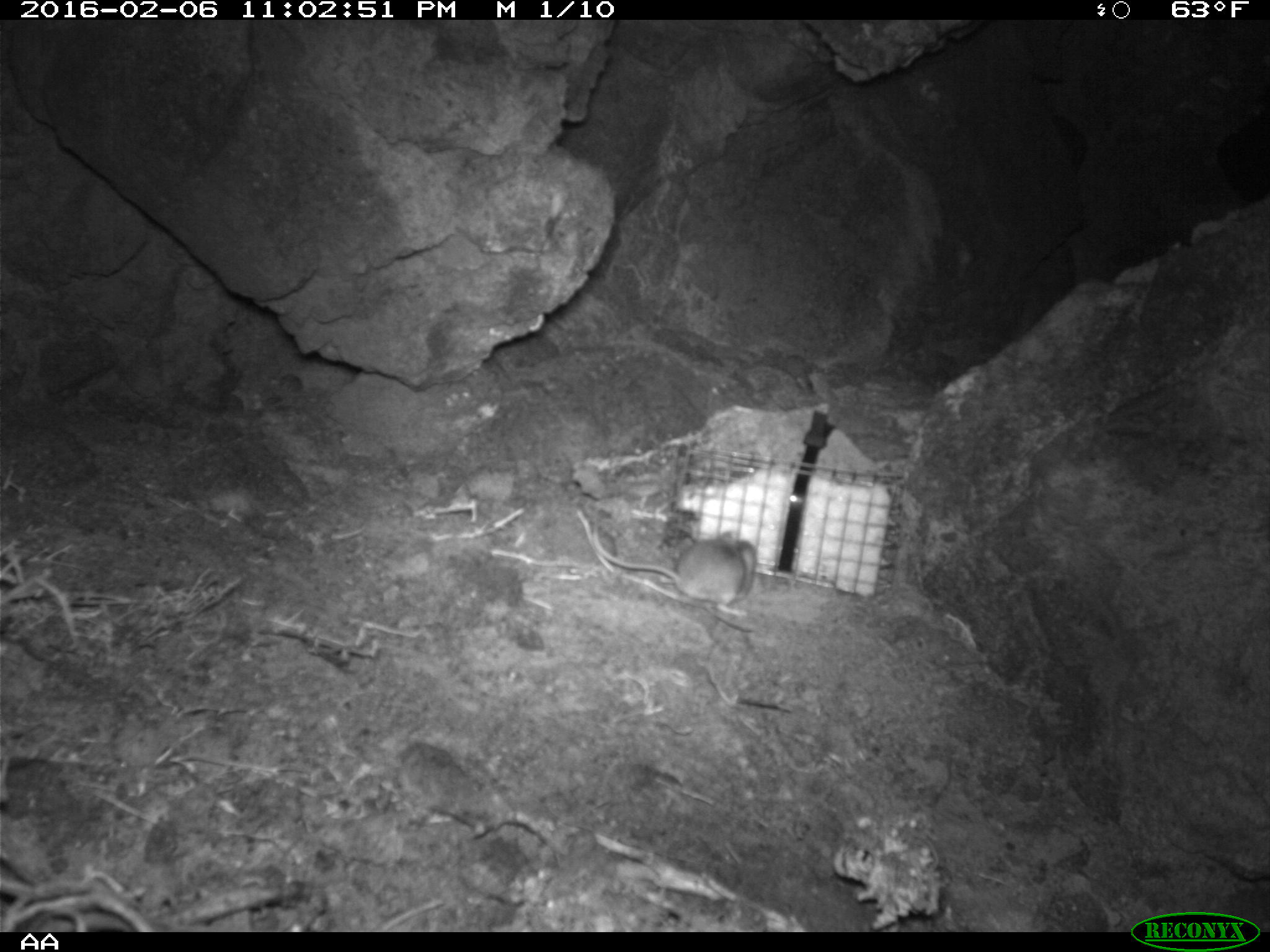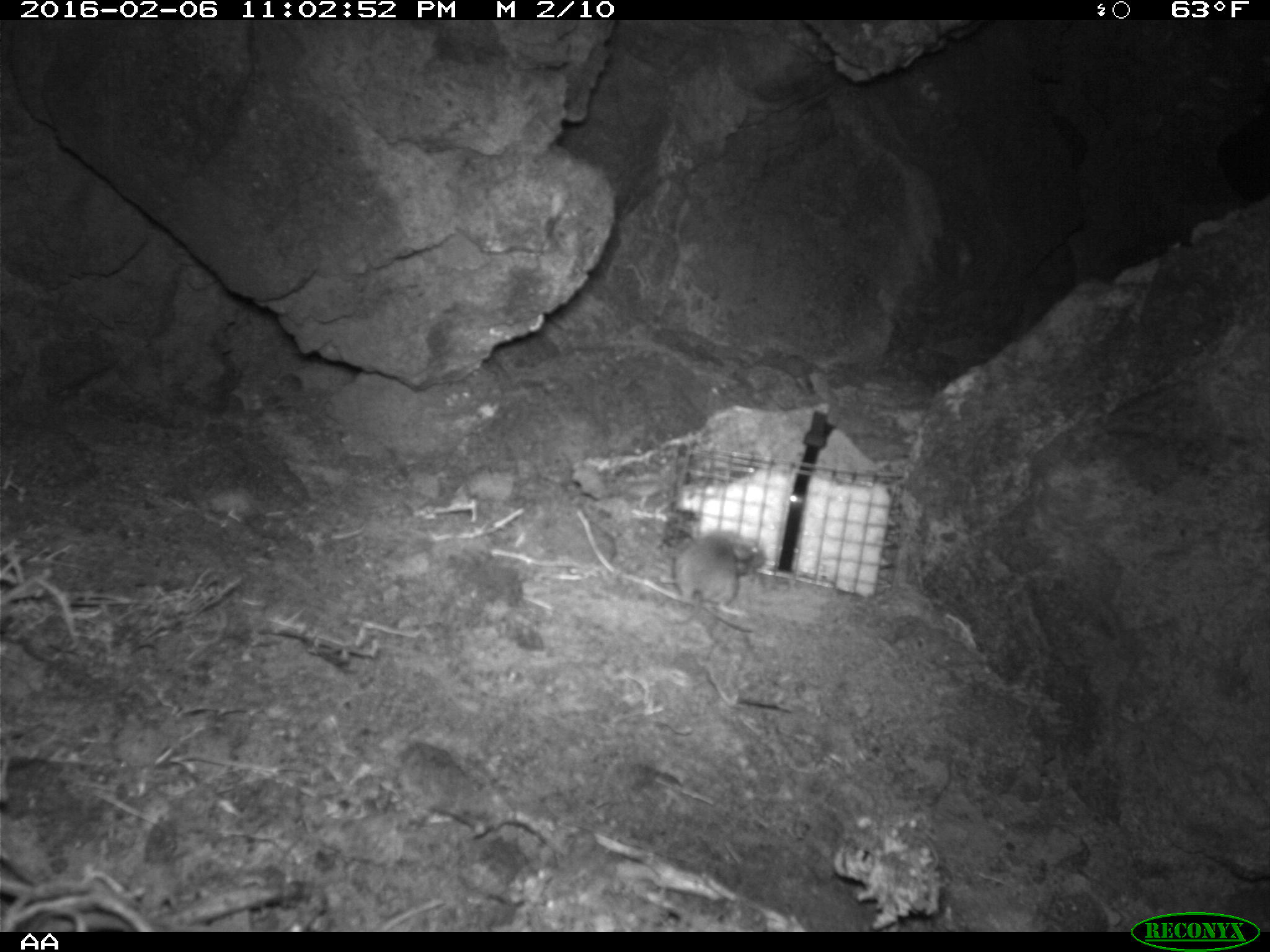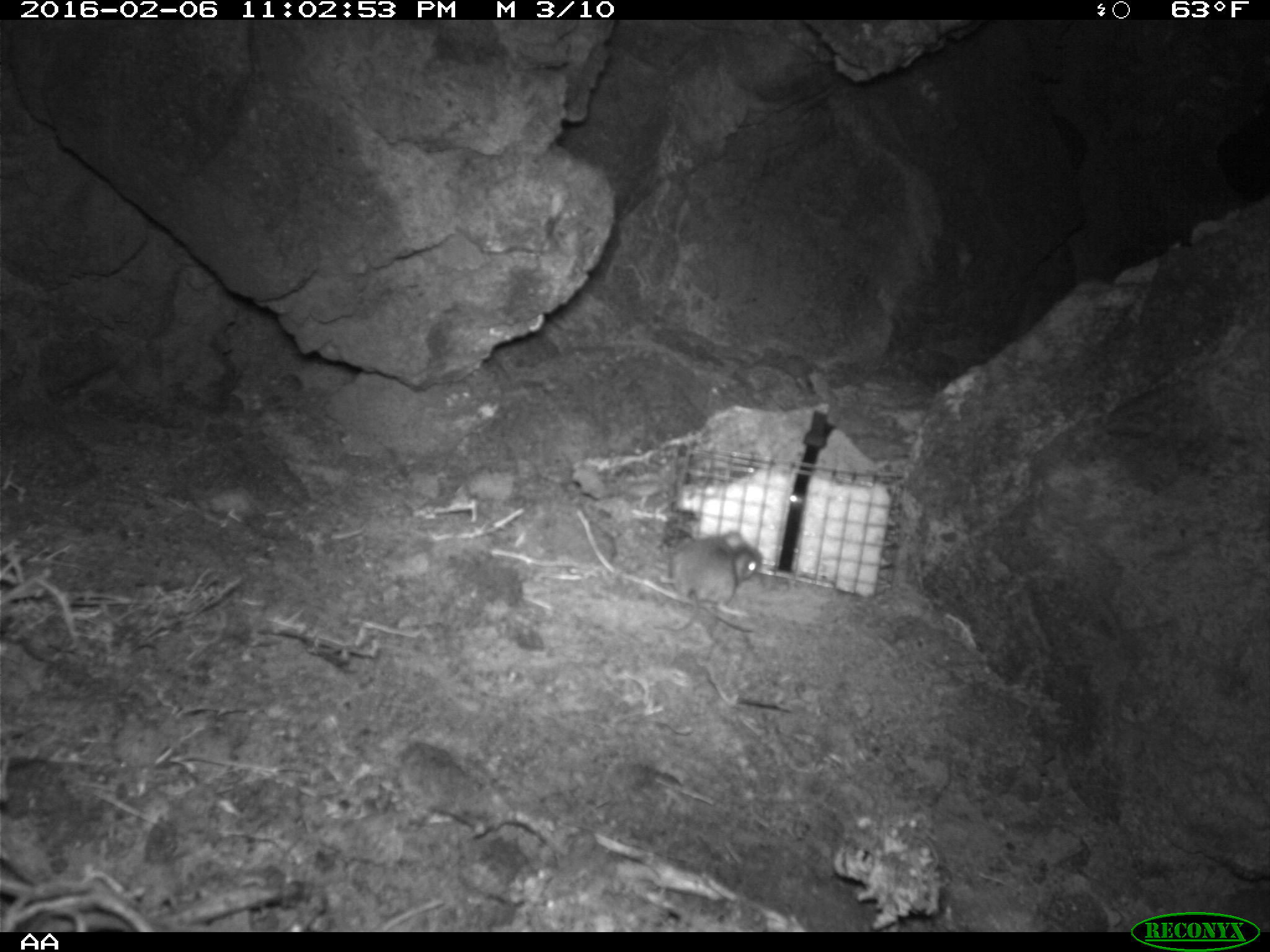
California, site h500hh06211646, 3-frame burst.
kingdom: Animalia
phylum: Chordata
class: Mammalia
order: Rodentia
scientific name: Rodentia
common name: rodent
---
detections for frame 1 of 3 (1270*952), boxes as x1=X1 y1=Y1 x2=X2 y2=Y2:
rodent: x1=595 y1=529 x2=760 y2=615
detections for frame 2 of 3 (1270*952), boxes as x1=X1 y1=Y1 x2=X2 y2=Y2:
rodent: x1=651 y1=531 x2=766 y2=625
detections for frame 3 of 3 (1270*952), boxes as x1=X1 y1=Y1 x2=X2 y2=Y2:
rodent: x1=651 y1=533 x2=767 y2=633